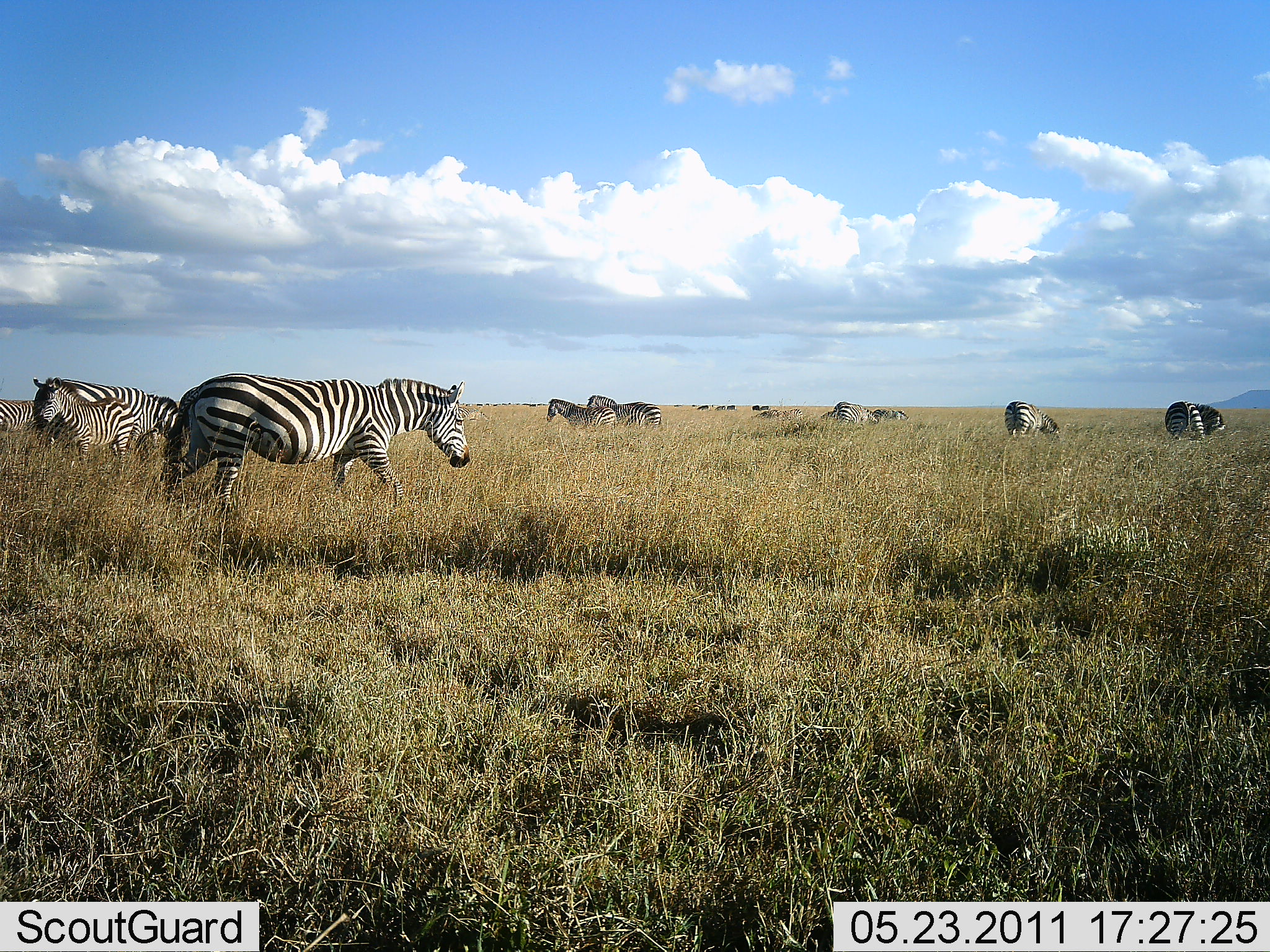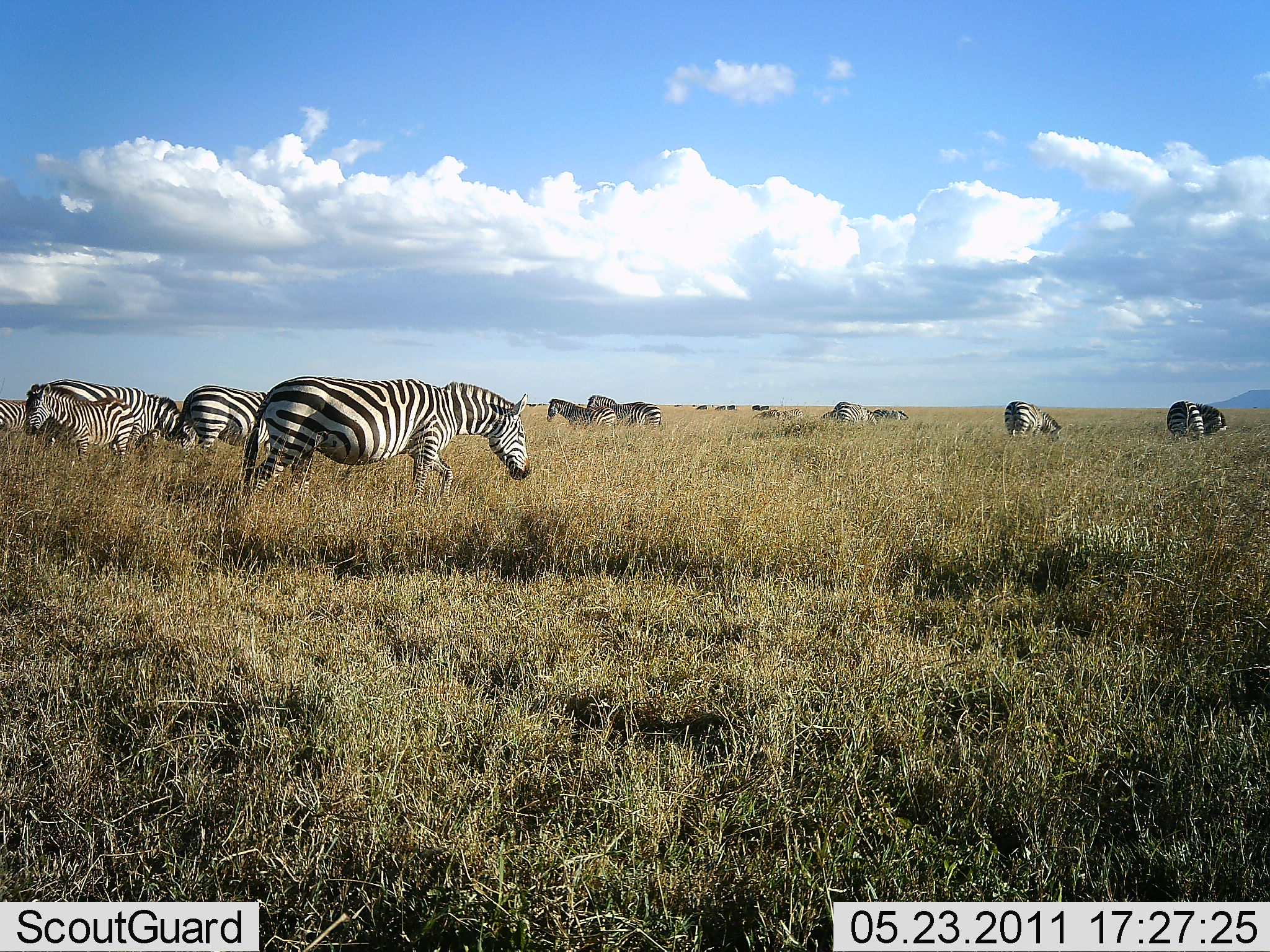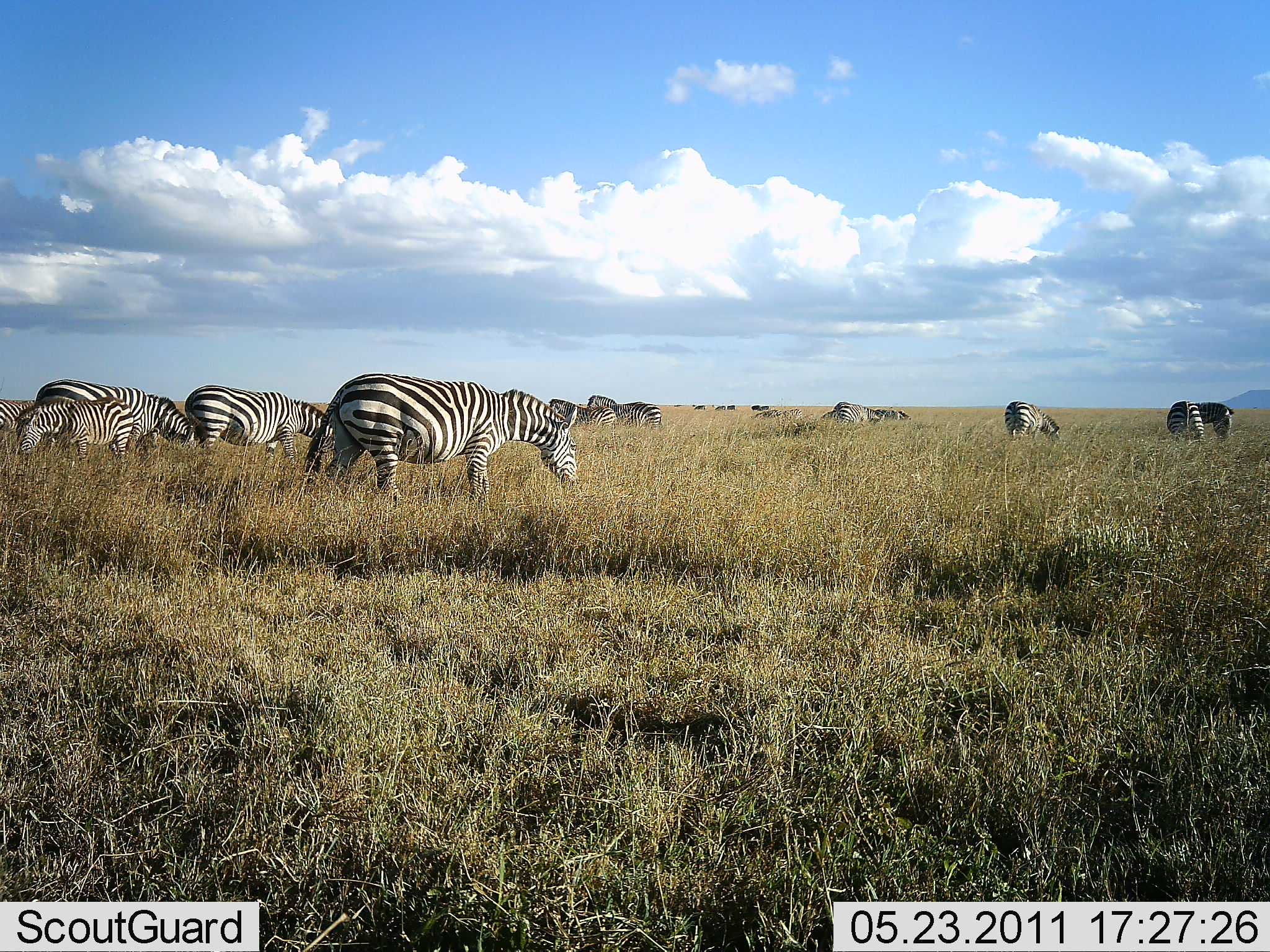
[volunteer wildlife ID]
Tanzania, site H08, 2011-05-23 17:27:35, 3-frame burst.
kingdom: Animalia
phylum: Chordata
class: Mammalia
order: Perissodactyla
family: Equidae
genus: Equus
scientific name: Equus quagga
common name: plains zebra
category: zebra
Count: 11-50.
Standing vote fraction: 53%.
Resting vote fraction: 0%.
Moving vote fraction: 20%.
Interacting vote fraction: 7%.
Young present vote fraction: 47%.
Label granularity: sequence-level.